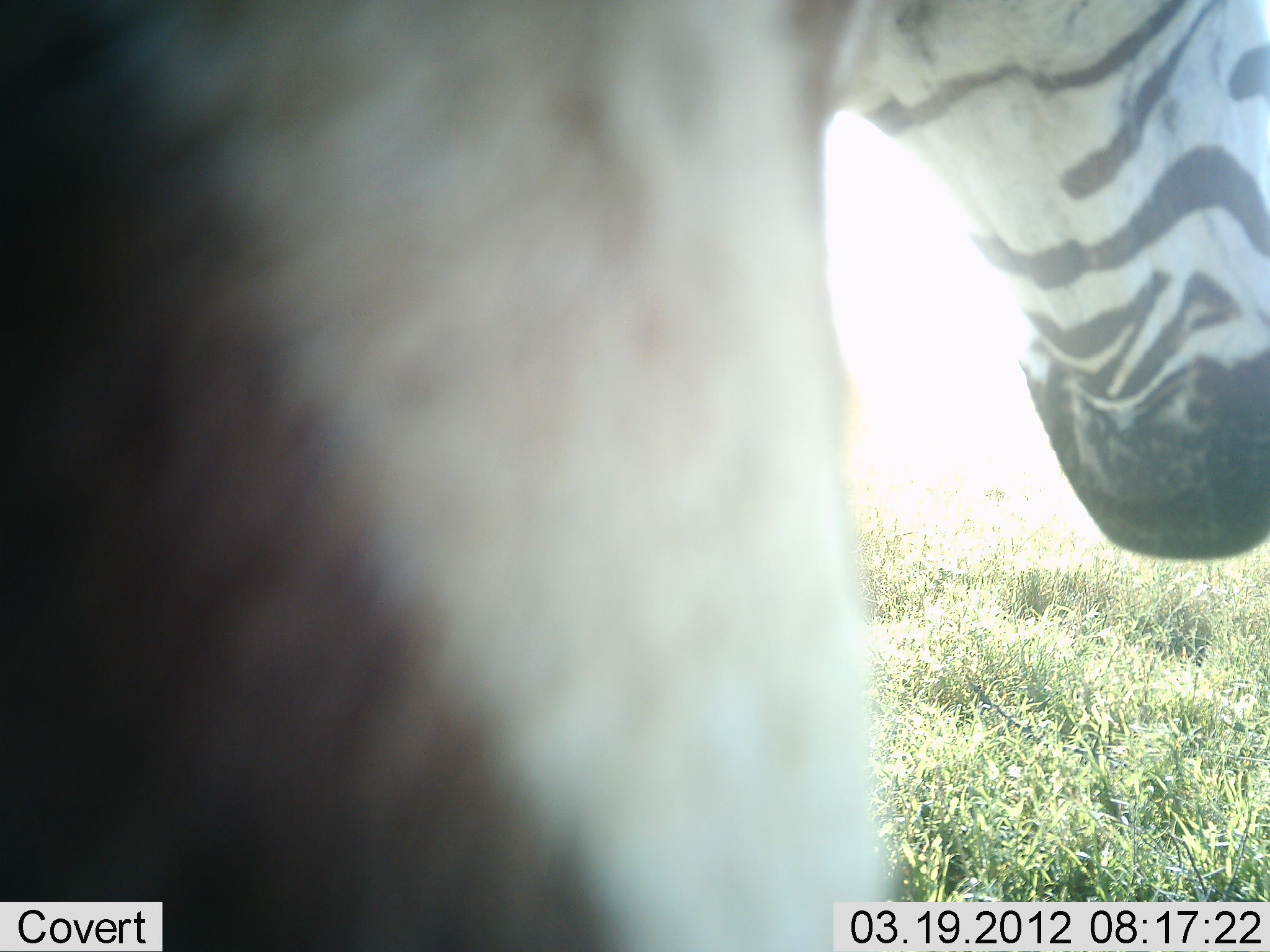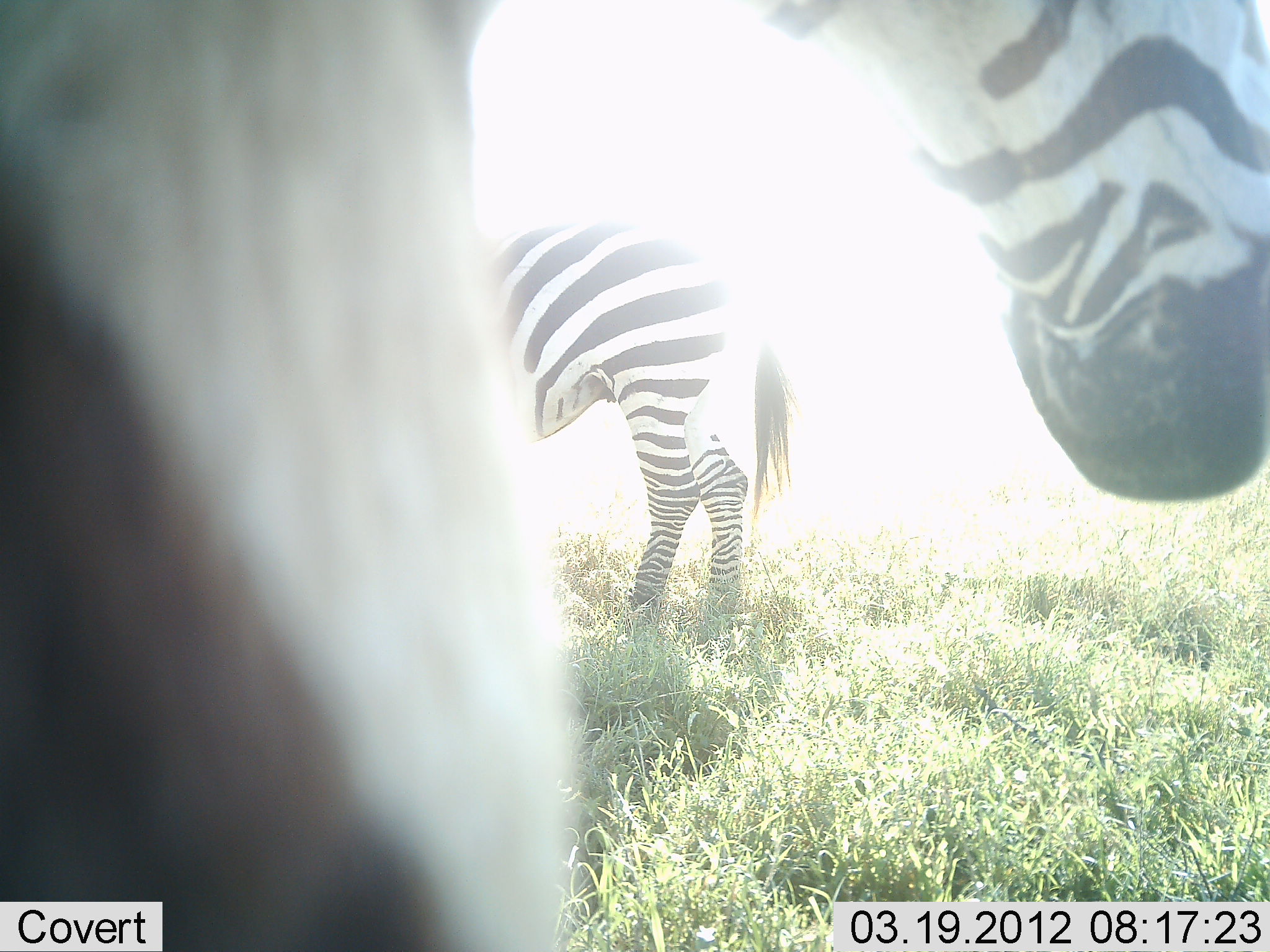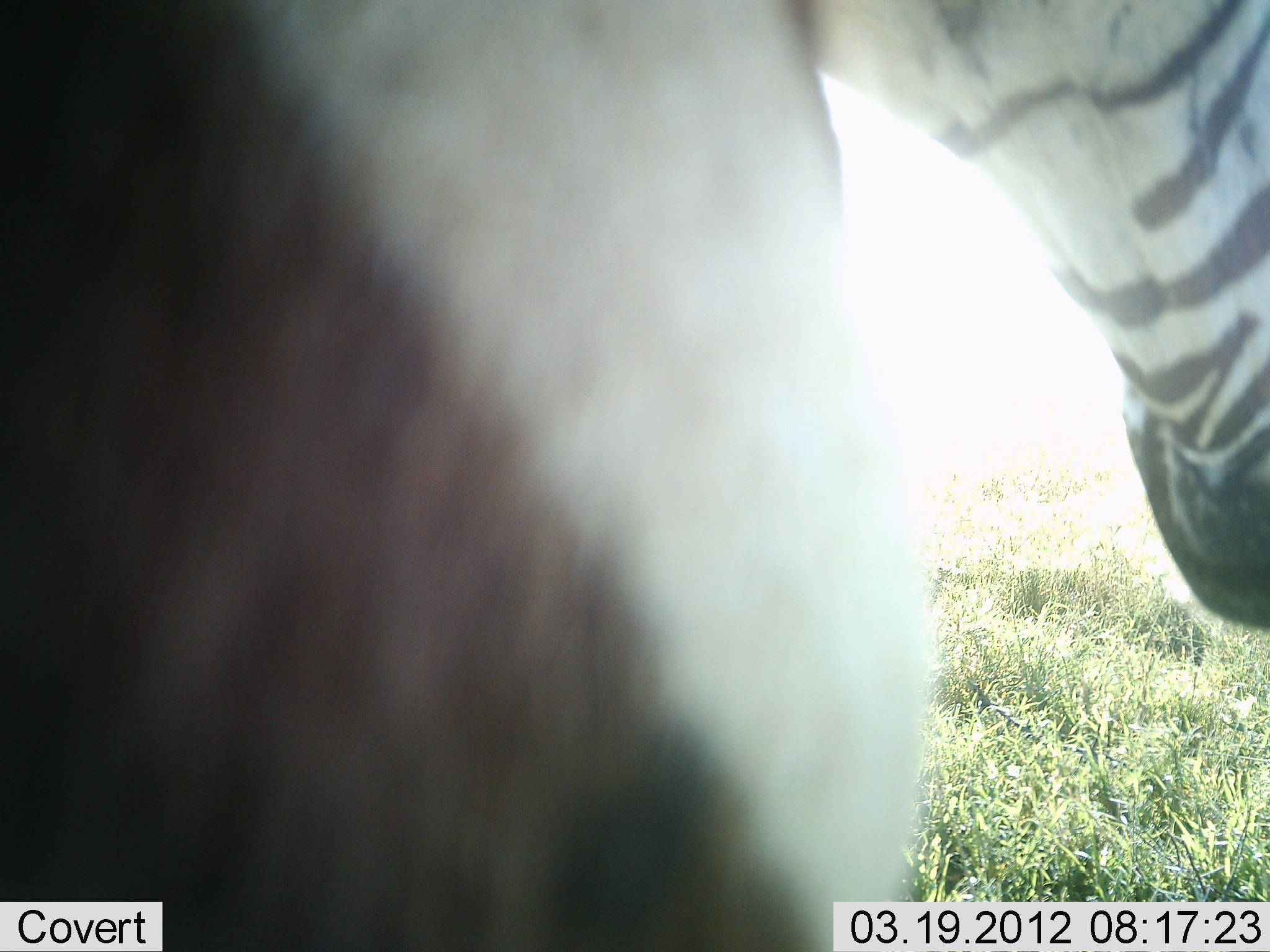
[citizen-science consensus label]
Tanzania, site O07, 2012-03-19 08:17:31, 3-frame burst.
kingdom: Animalia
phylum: Chordata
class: Mammalia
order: Perissodactyla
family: Equidae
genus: Equus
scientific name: Equus quagga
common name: plains zebra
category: zebra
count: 2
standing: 86%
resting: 7%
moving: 21%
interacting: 0%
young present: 0%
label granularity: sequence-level